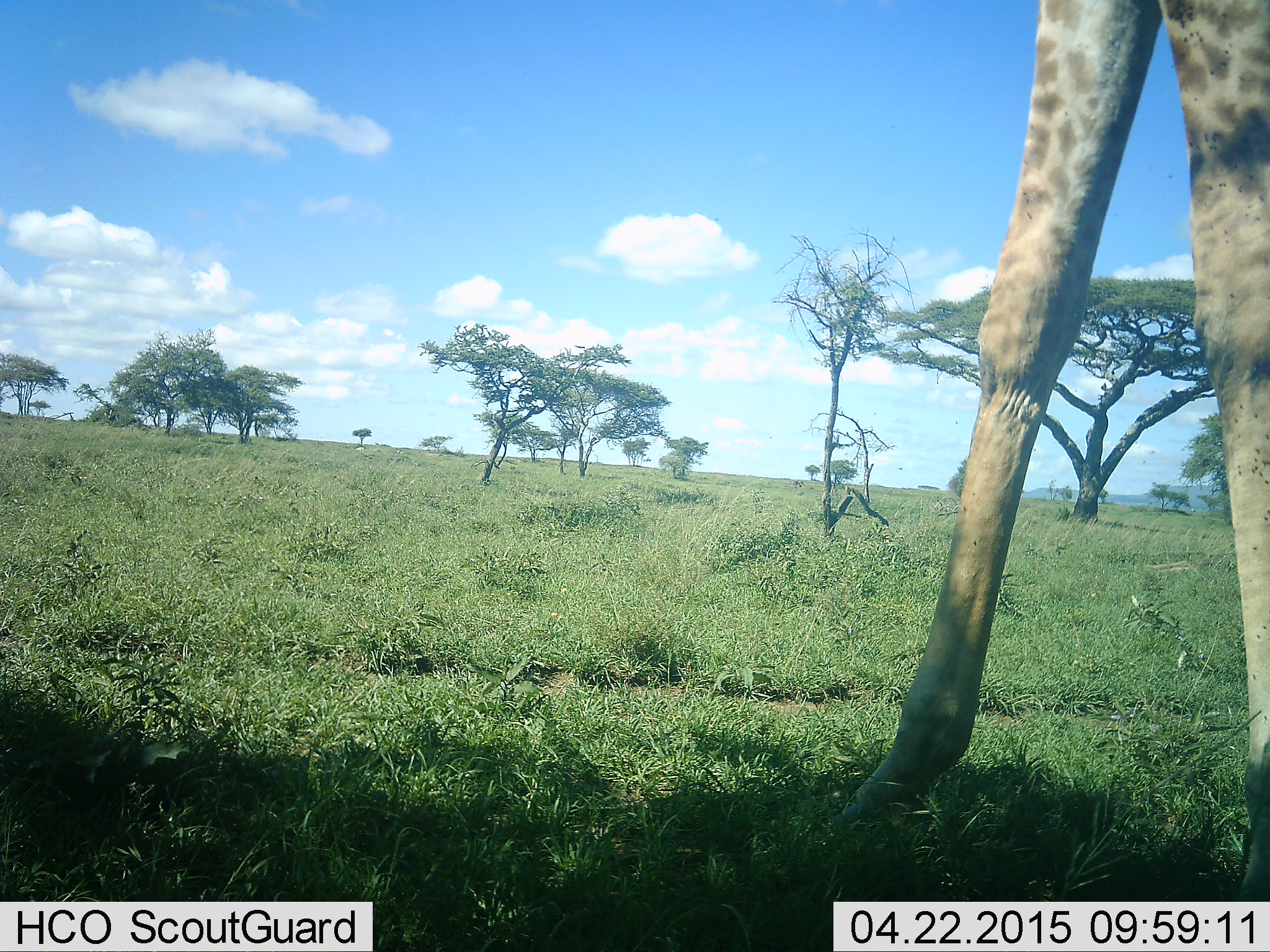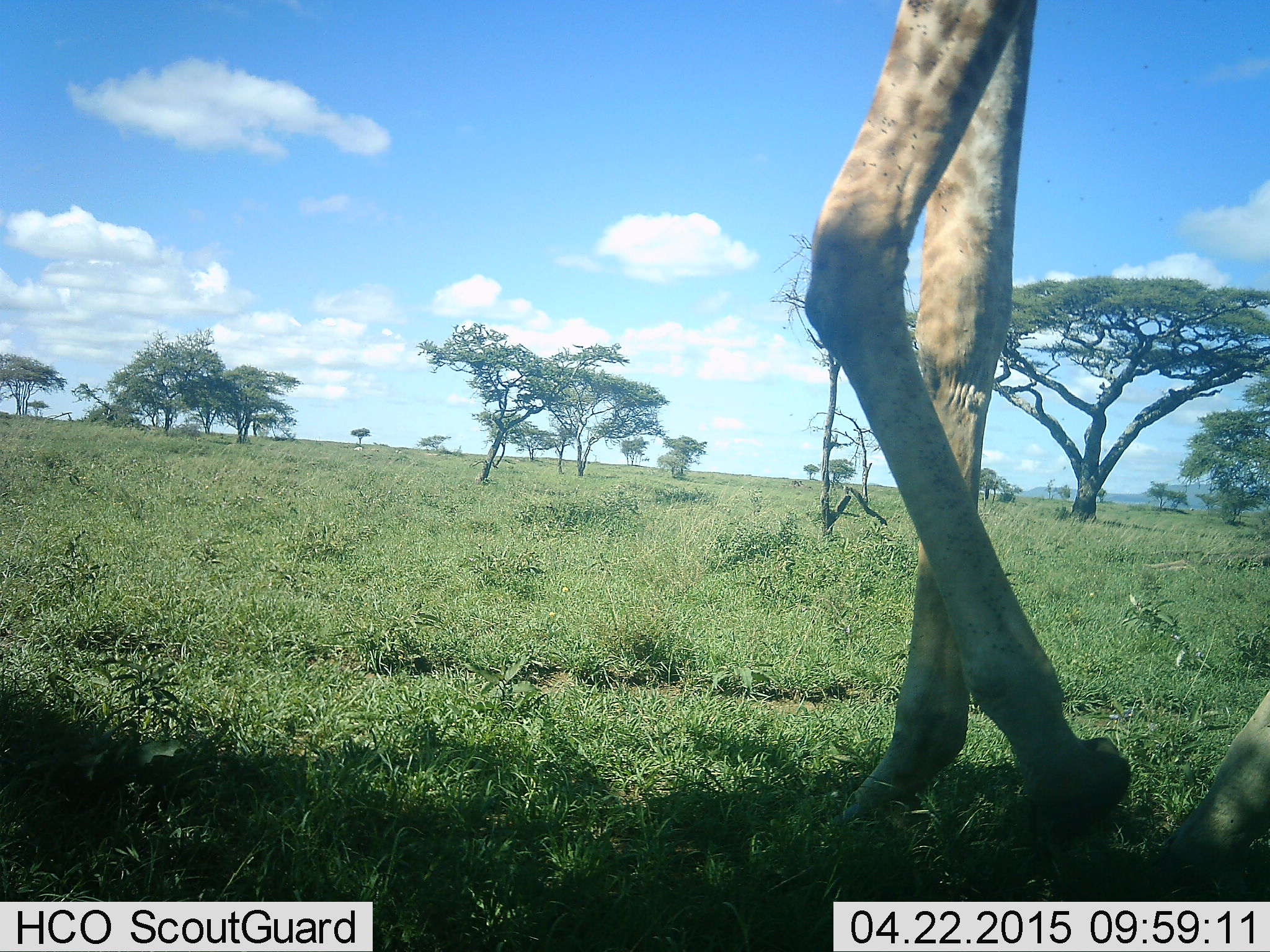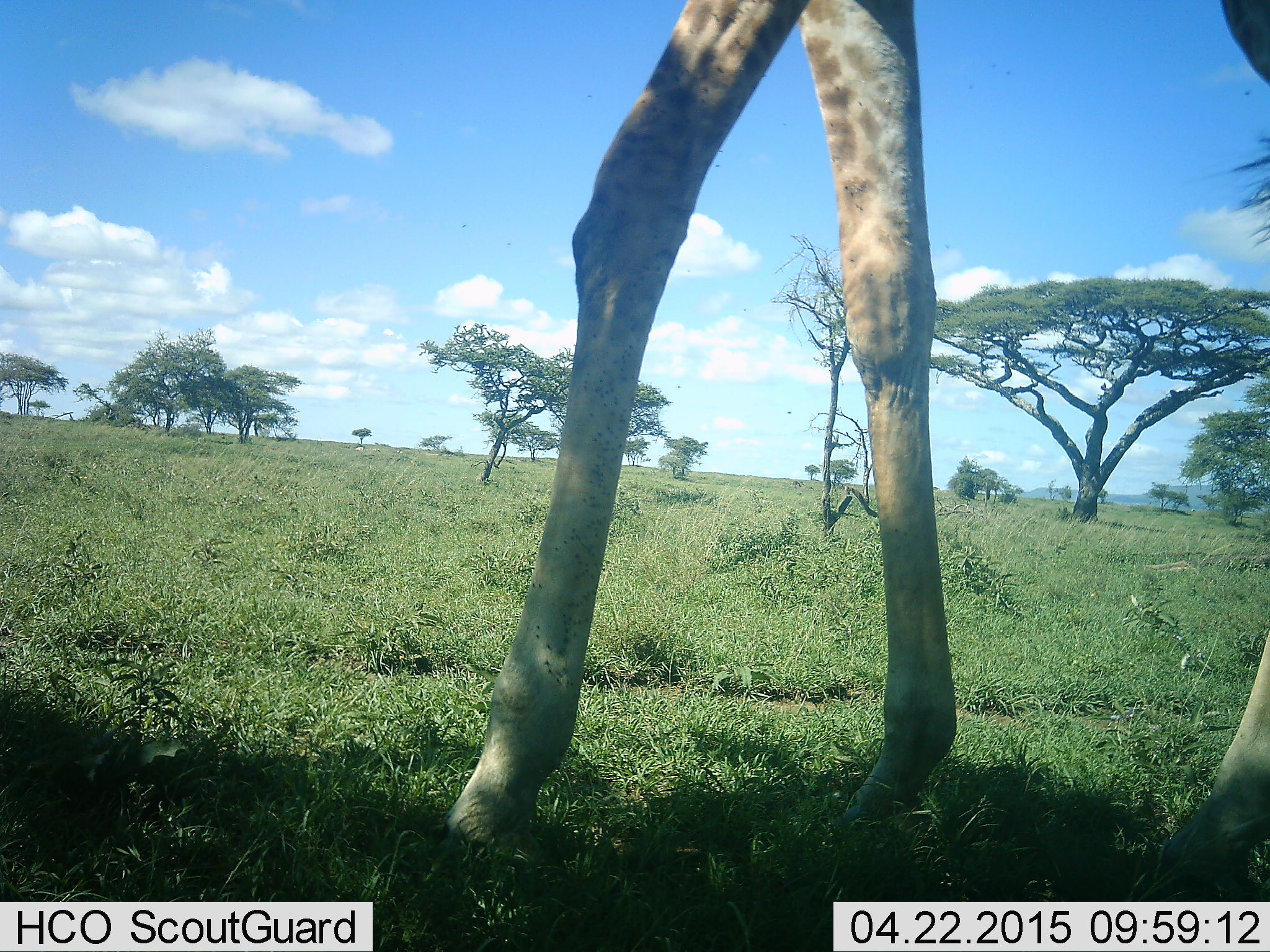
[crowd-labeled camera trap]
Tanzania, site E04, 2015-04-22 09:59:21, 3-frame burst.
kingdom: Animalia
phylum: Chordata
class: Mammalia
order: Artiodactyla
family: Giraffidae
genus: Giraffa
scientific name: Giraffa camelopardalis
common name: giraffe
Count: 1.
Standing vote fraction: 10%.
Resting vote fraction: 0%.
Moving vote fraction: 90%.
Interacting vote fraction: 0%.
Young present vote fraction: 0%.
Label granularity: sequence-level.